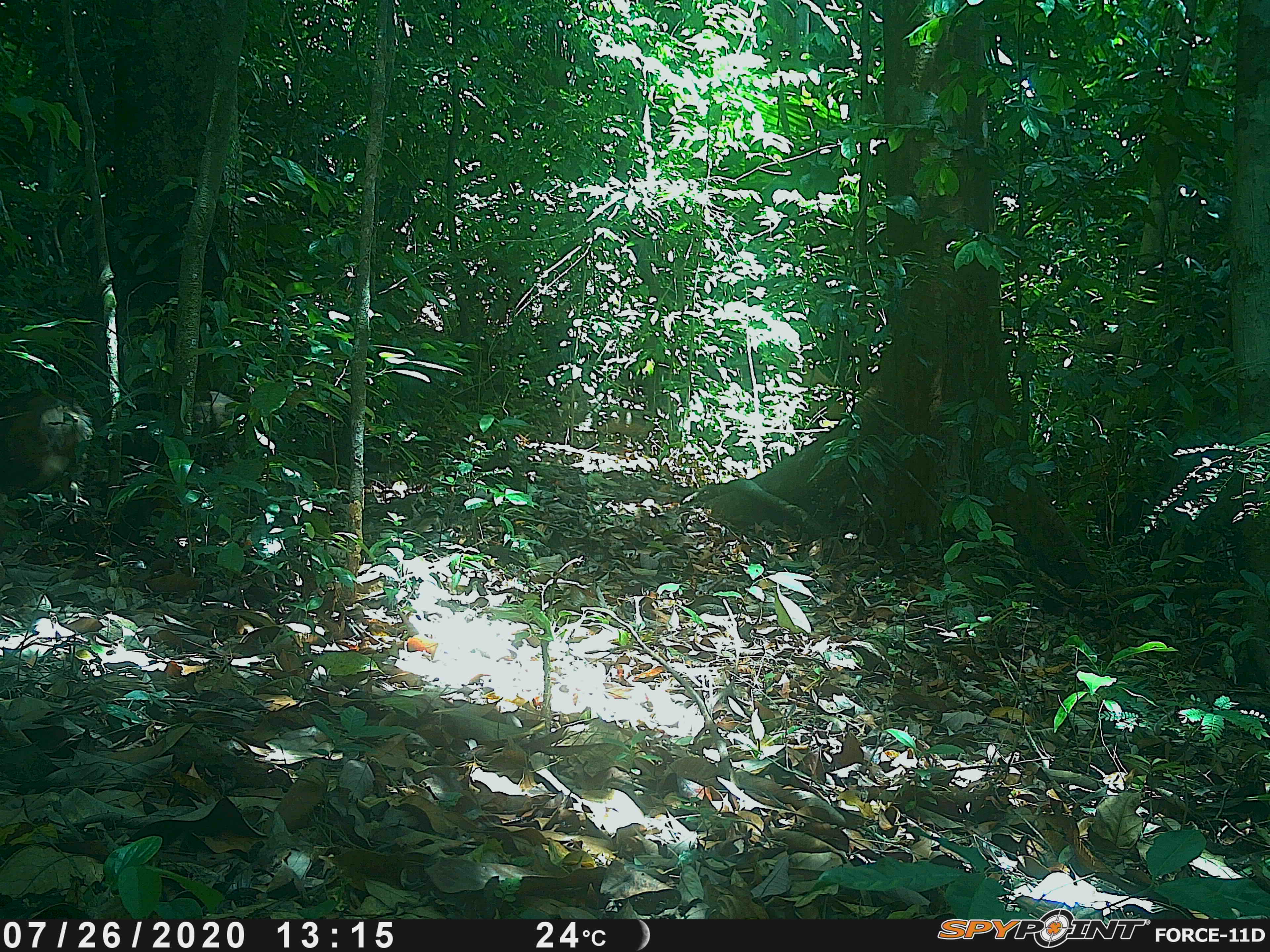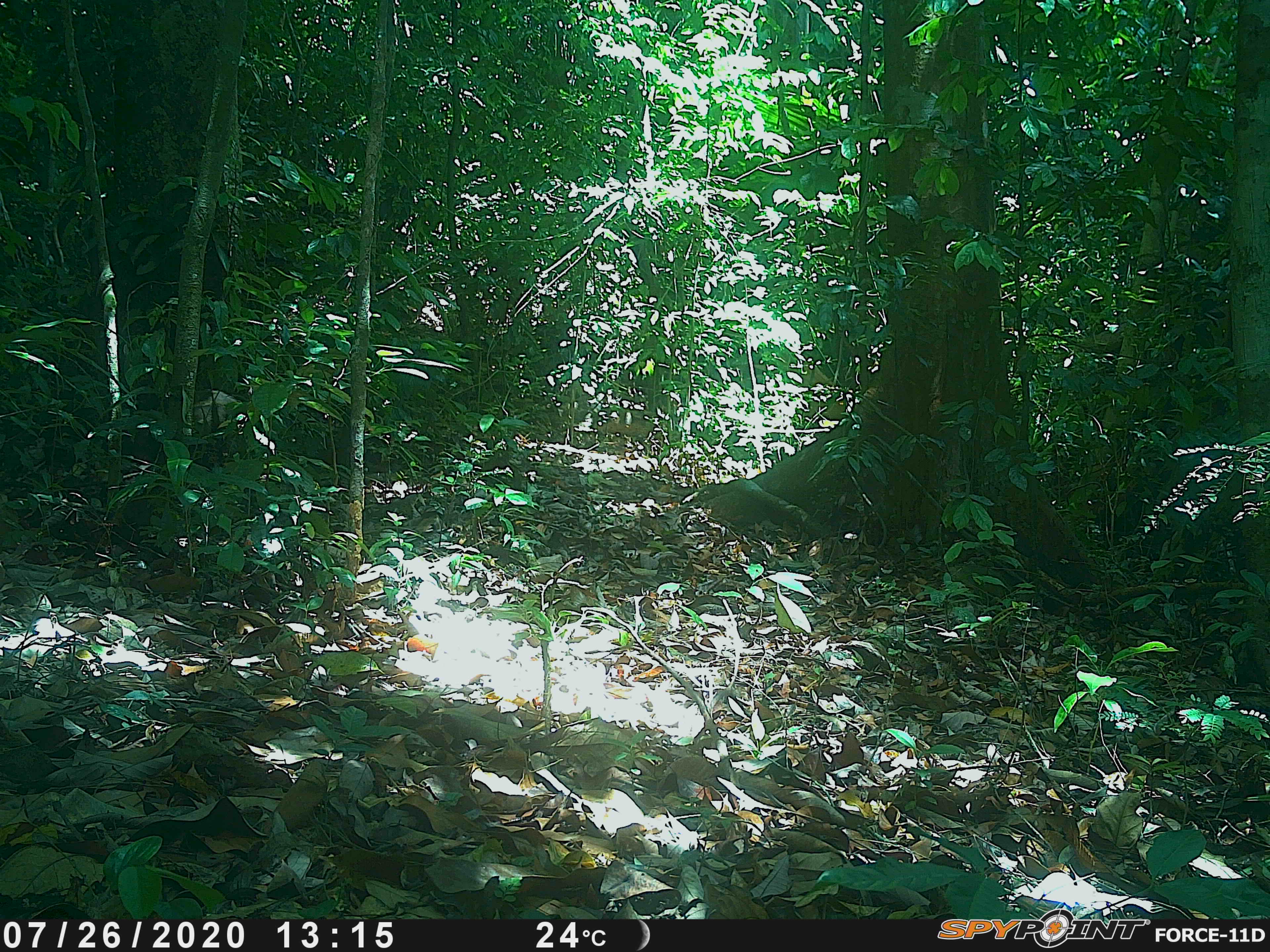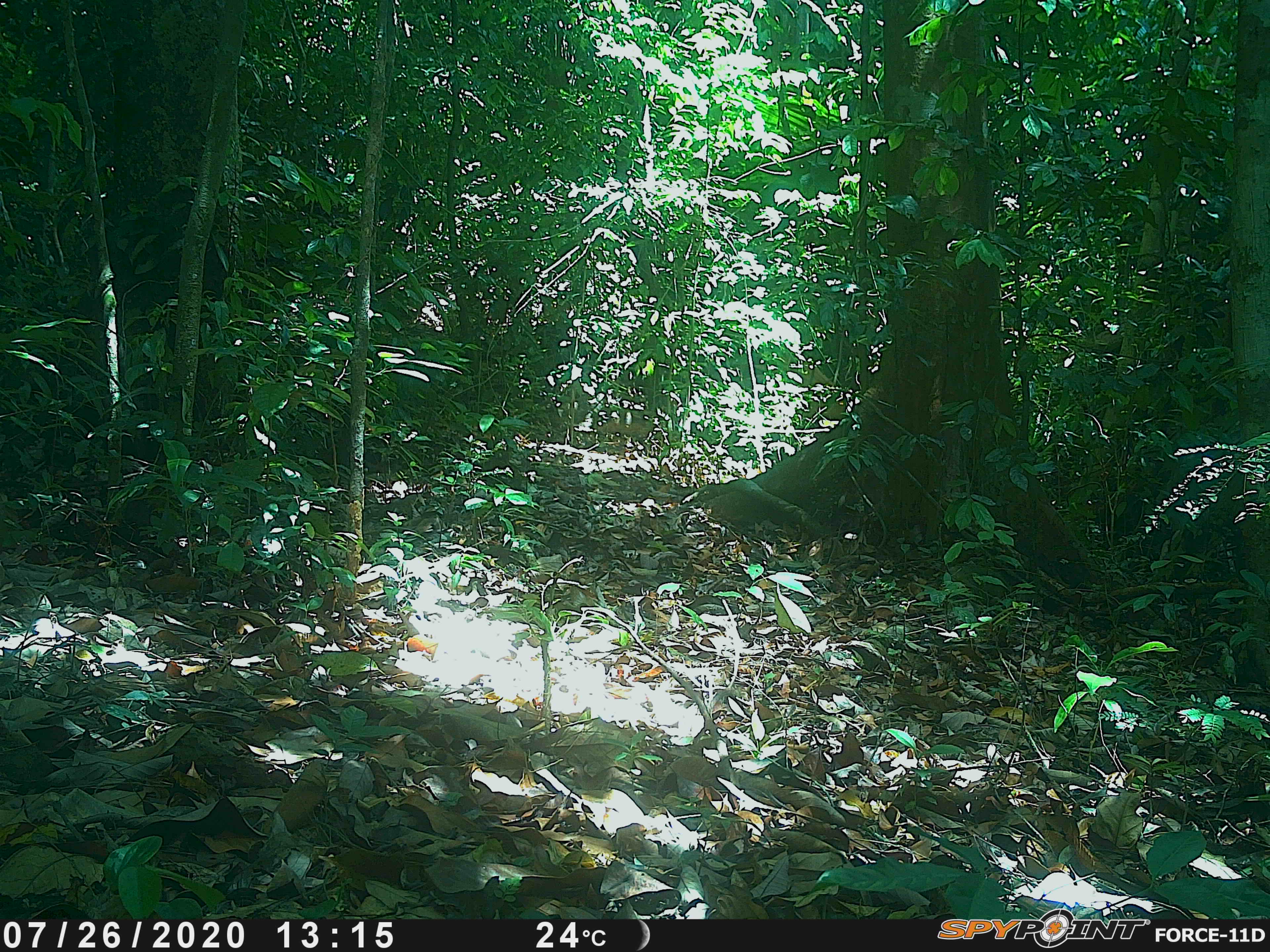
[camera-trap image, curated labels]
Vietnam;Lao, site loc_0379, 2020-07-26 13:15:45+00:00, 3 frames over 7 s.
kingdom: Animalia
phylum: Chordata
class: Mammalia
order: Artiodactyla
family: Suidae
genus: Sus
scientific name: Sus scrofa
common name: eurasian wild pig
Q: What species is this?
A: Eurasian wild pig (Sus scrofa).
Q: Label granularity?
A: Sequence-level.